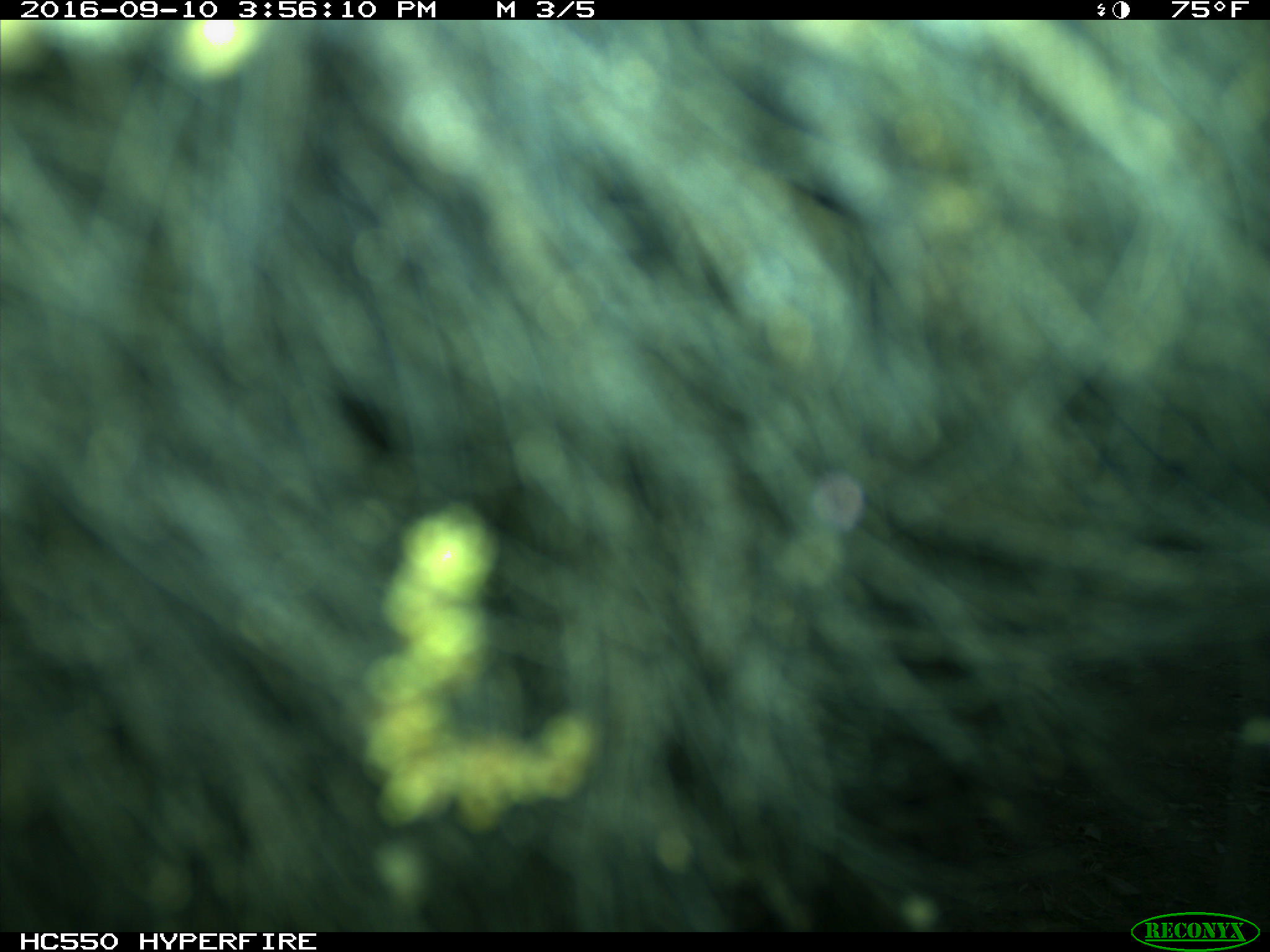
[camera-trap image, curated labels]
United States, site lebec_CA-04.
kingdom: Animalia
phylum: Chordata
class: Mammalia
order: Carnivora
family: Ursidae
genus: Ursus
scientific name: Ursus americanus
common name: american black bear